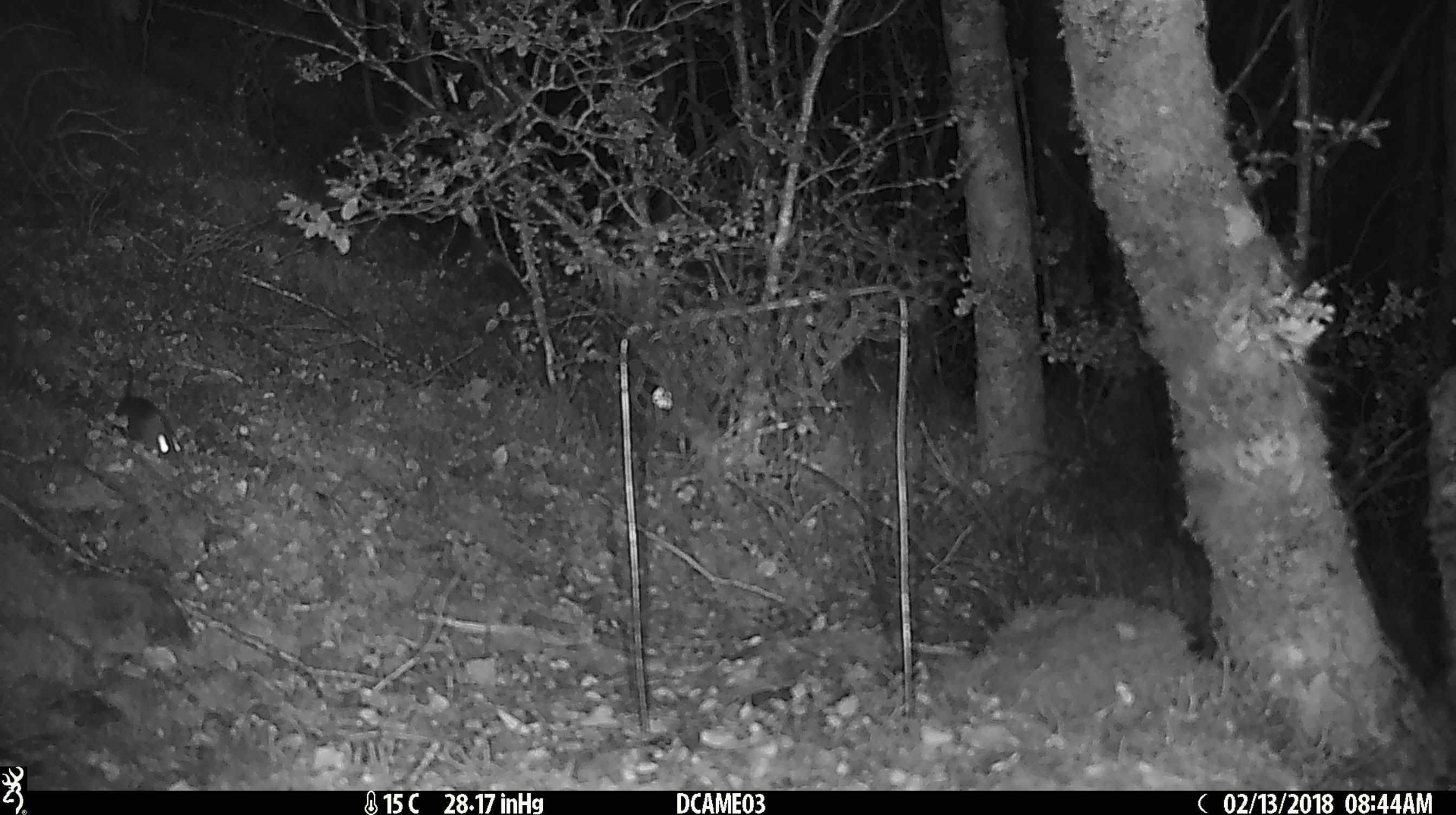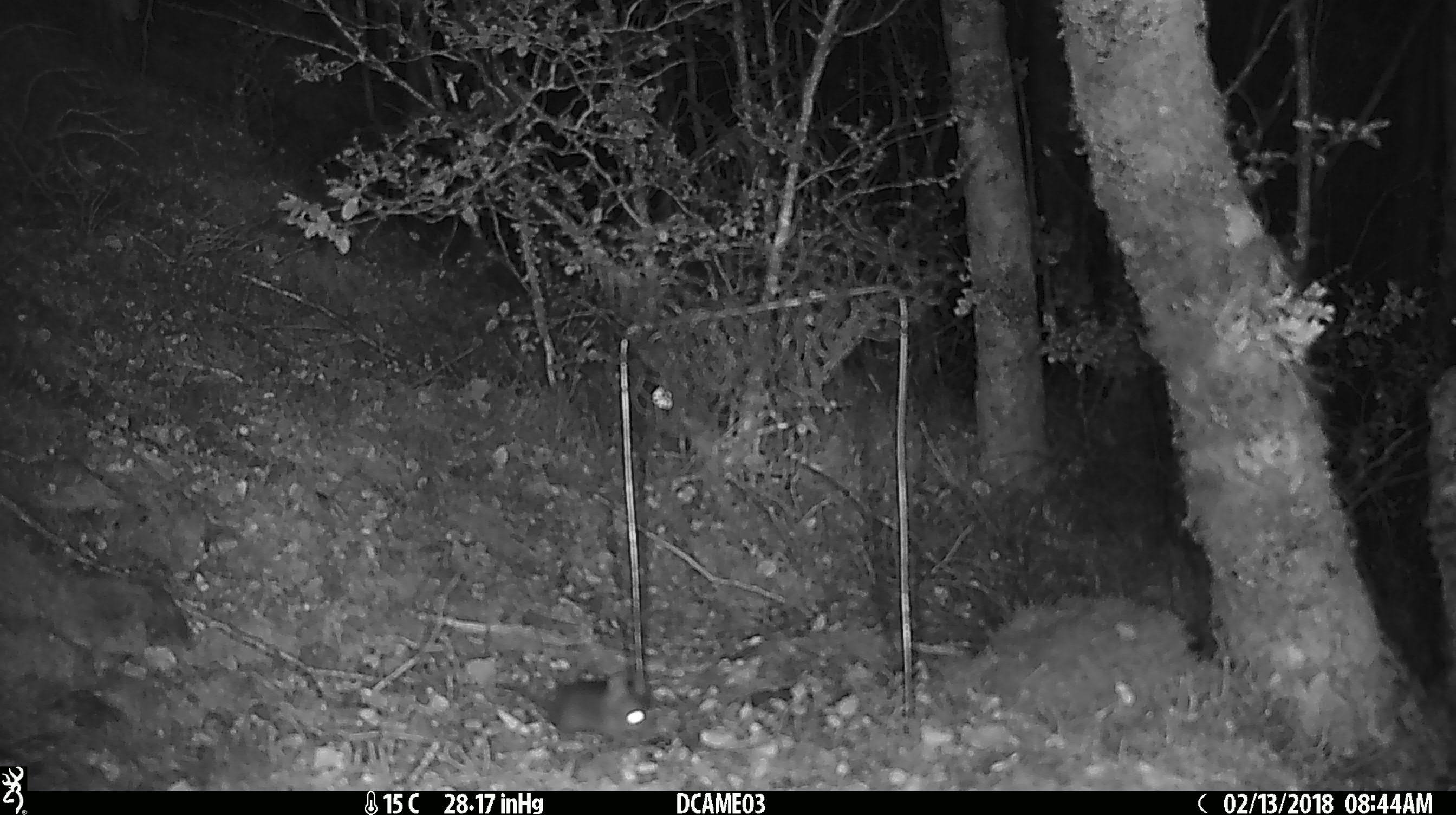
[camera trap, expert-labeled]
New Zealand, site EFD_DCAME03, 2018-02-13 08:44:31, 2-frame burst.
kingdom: Animalia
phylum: Chordata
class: Mammalia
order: Rodentia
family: Muridae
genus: Mus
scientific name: Mus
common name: mouse